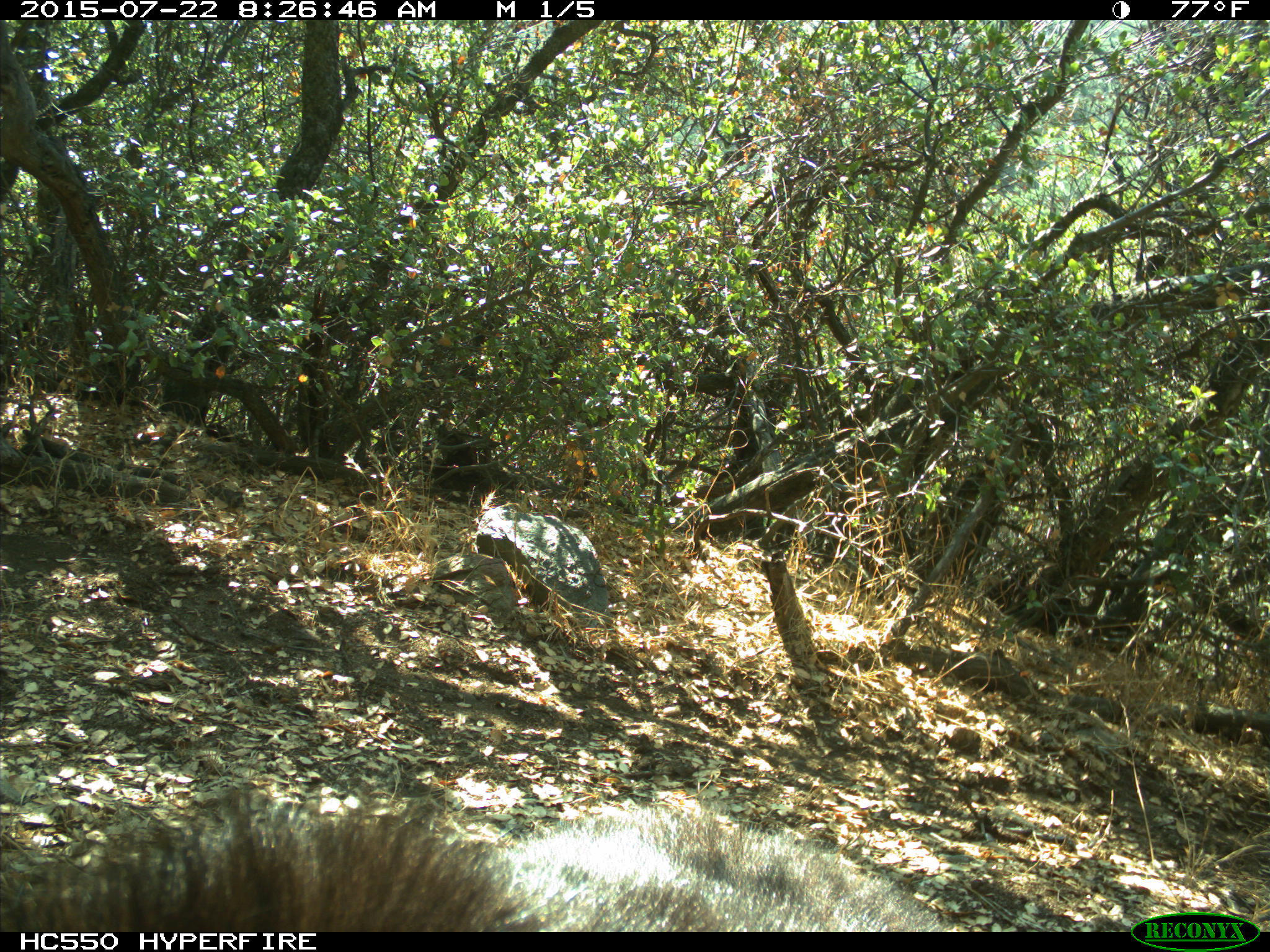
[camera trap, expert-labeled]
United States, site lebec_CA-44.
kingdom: Animalia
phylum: Chordata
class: Mammalia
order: Carnivora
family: Ursidae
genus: Ursus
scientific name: Ursus americanus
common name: american black bear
Ursus americanus (american black bear).